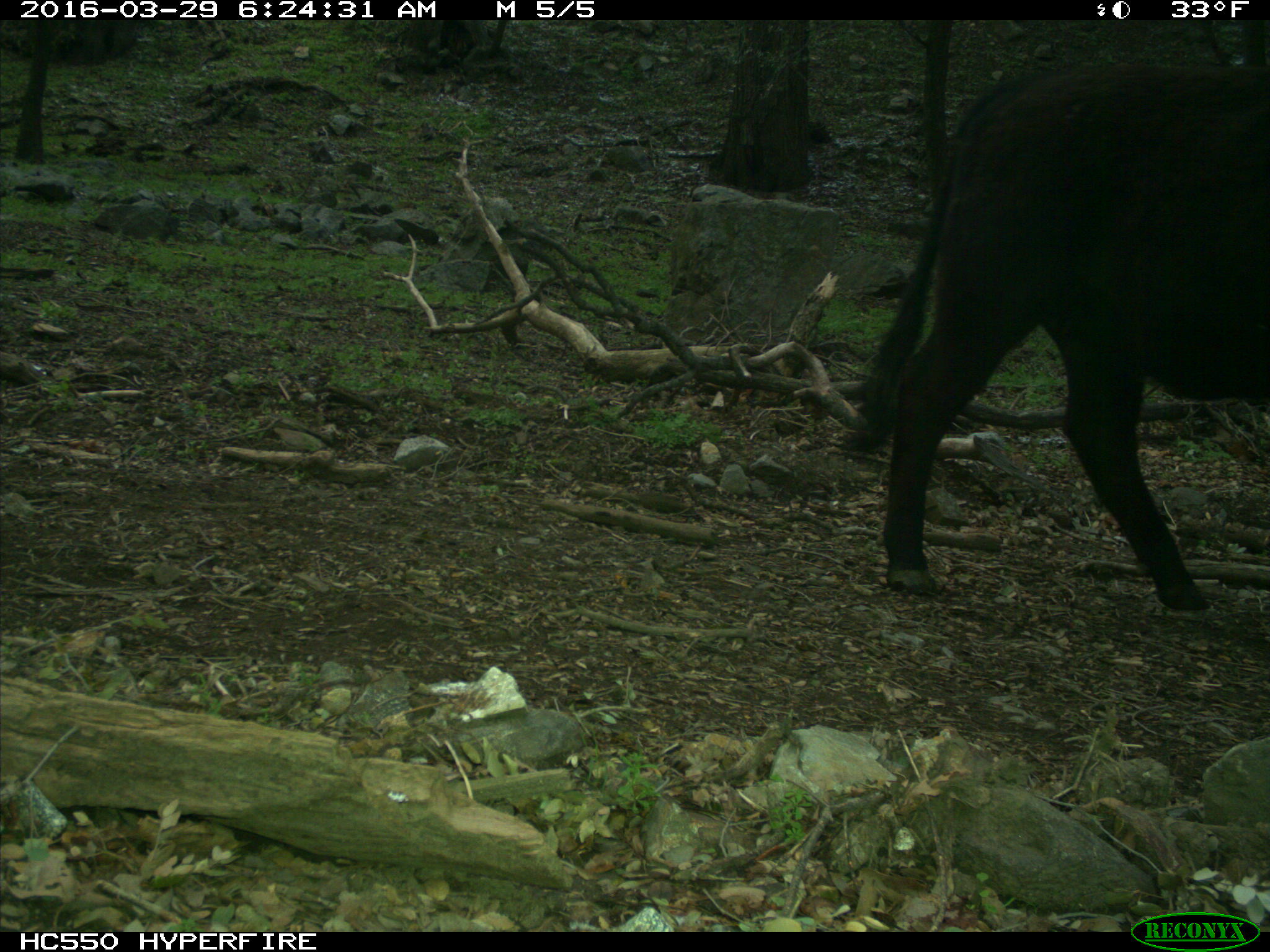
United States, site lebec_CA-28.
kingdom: Animalia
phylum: Chordata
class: Mammalia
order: Artiodactyla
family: Bovidae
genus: Bos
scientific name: Bos taurus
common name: domestic cow